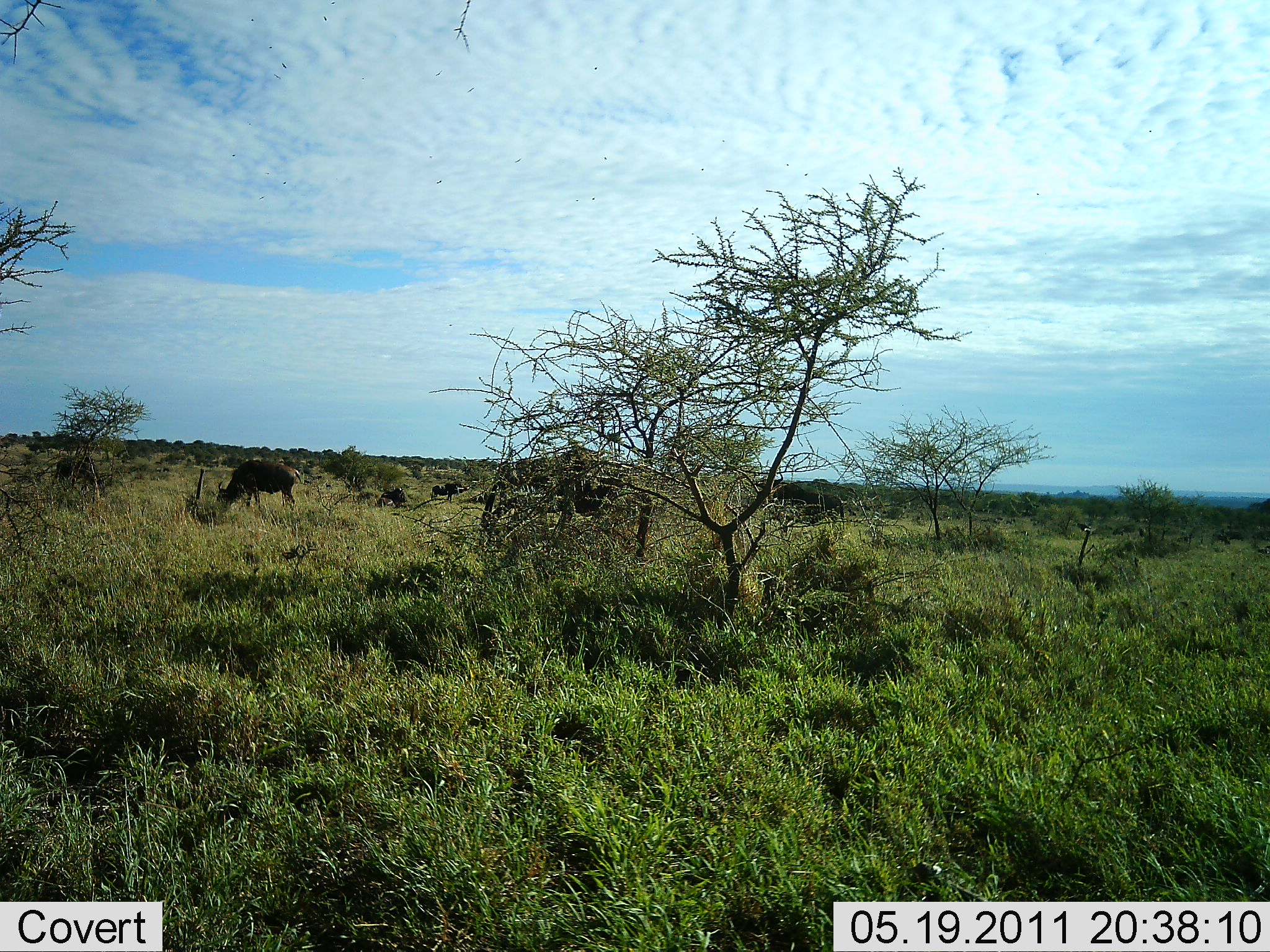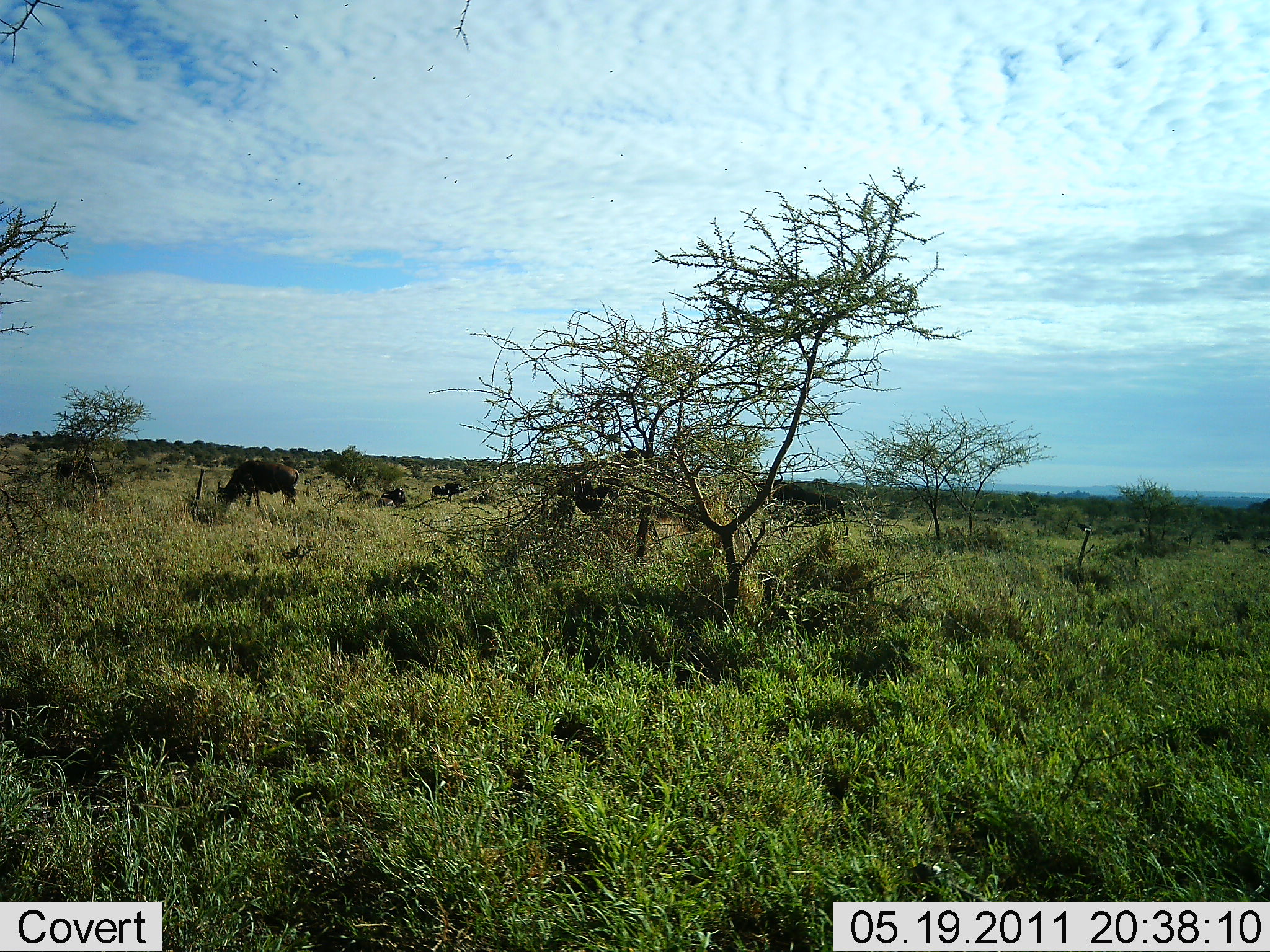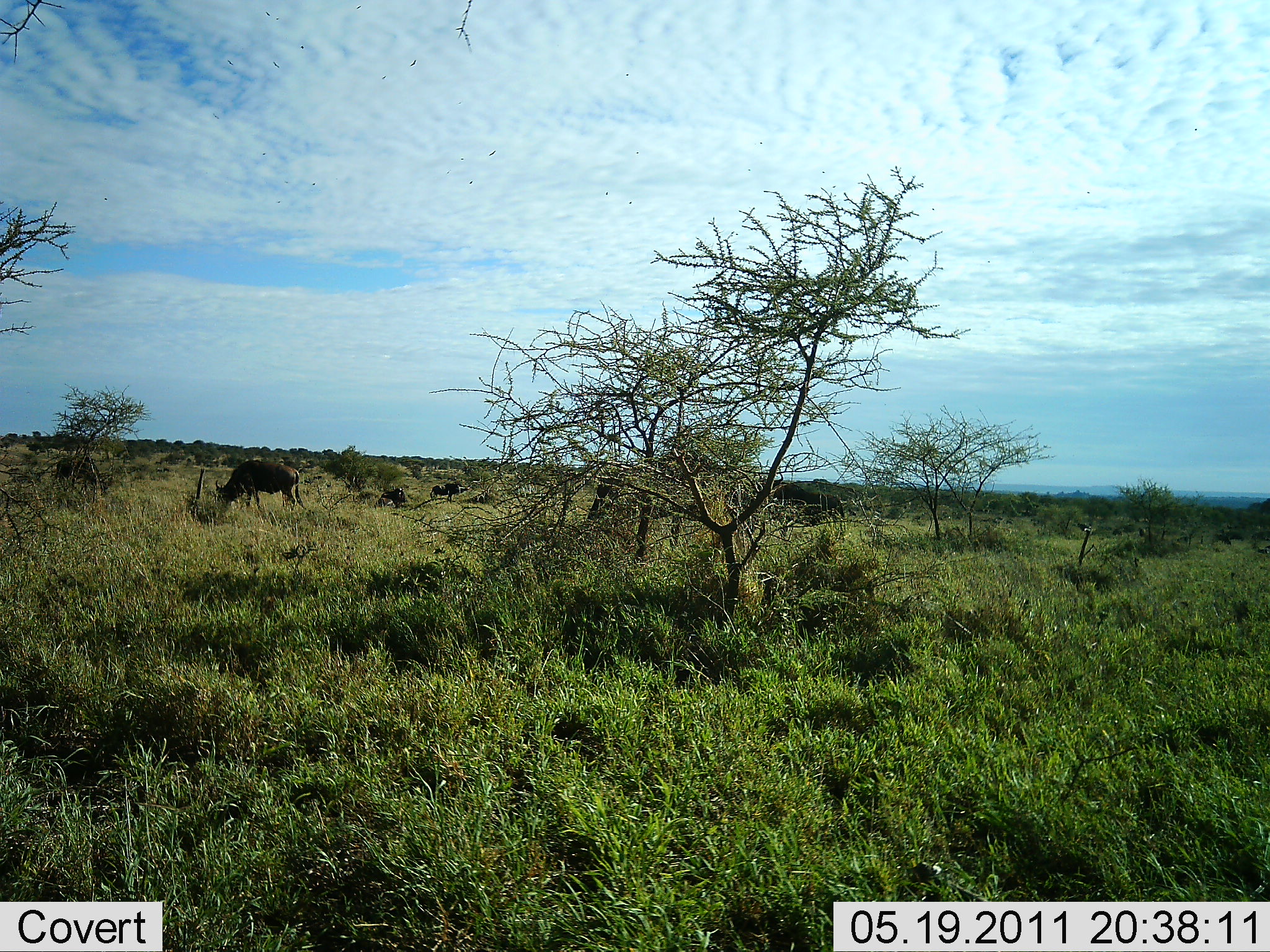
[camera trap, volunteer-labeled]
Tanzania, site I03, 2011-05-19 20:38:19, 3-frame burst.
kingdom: Animalia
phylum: Chordata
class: Mammalia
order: Artiodactyla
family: Bovidae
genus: Connochaetes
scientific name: Connochaetes taurinus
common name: blue wildebeest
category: wildebeest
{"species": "wildebeest (blue wildebeest) (Connochaetes taurinus)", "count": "3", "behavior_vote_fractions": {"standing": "15%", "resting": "8%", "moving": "31%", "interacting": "0%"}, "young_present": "0%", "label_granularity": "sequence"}